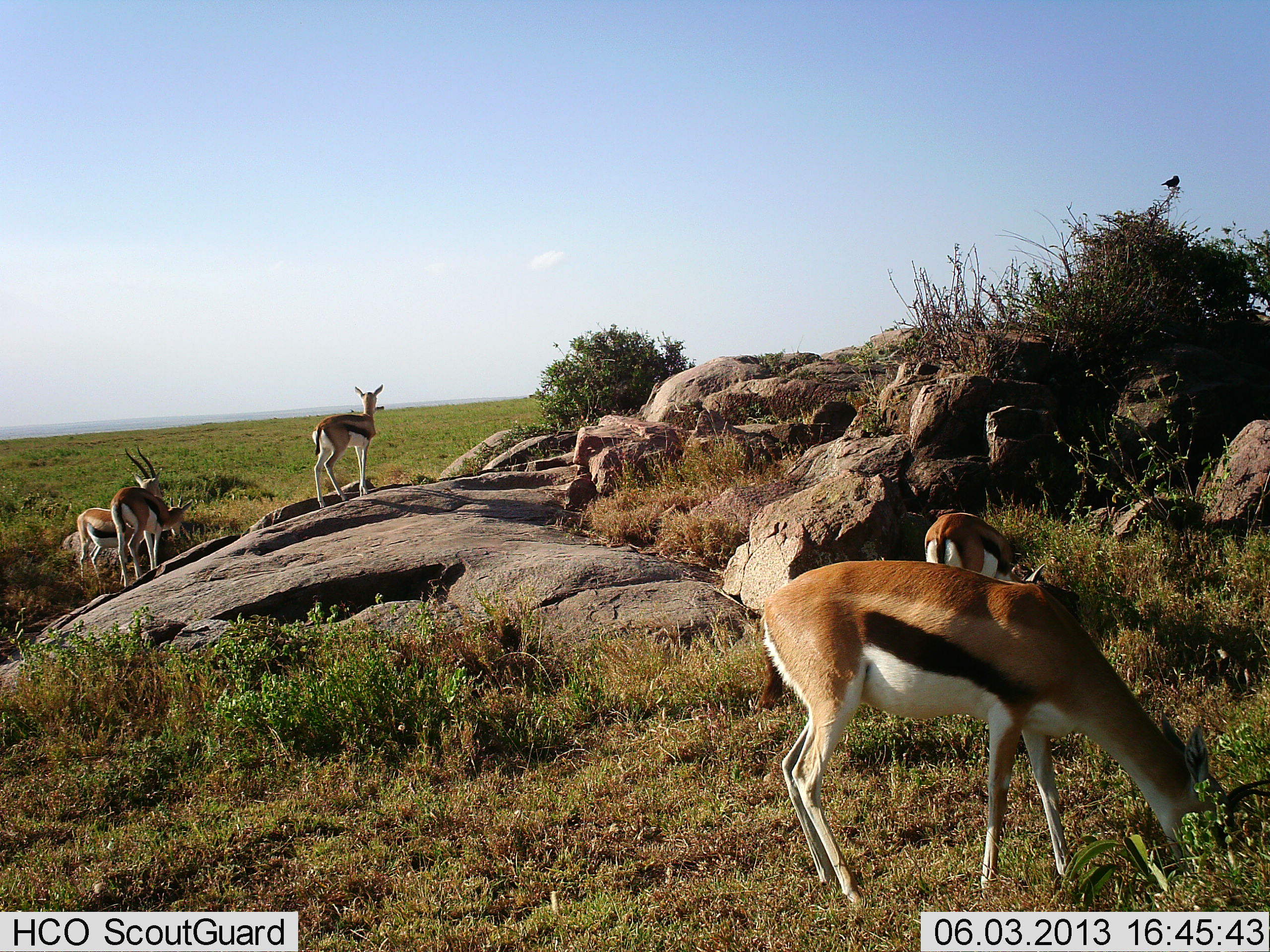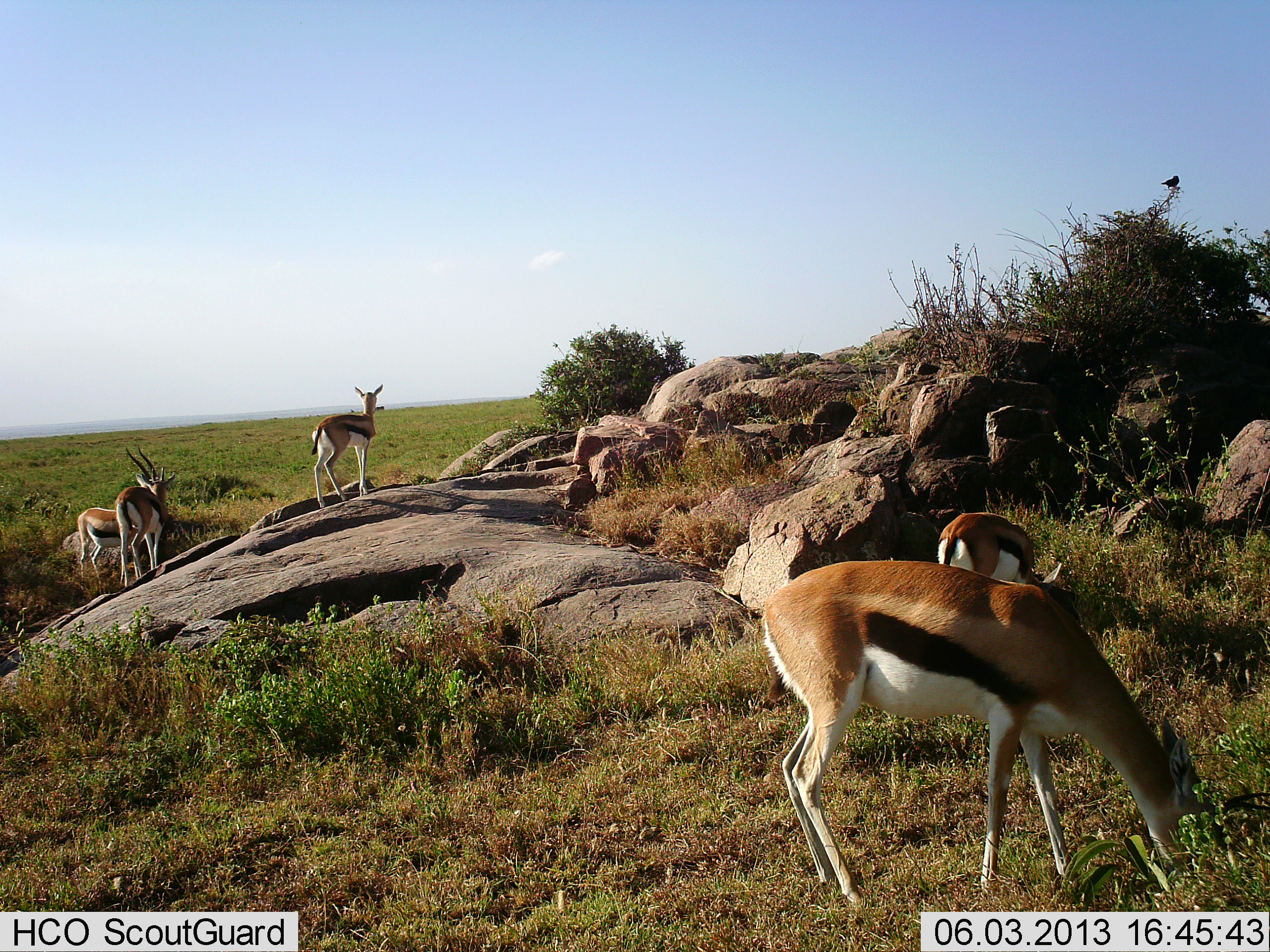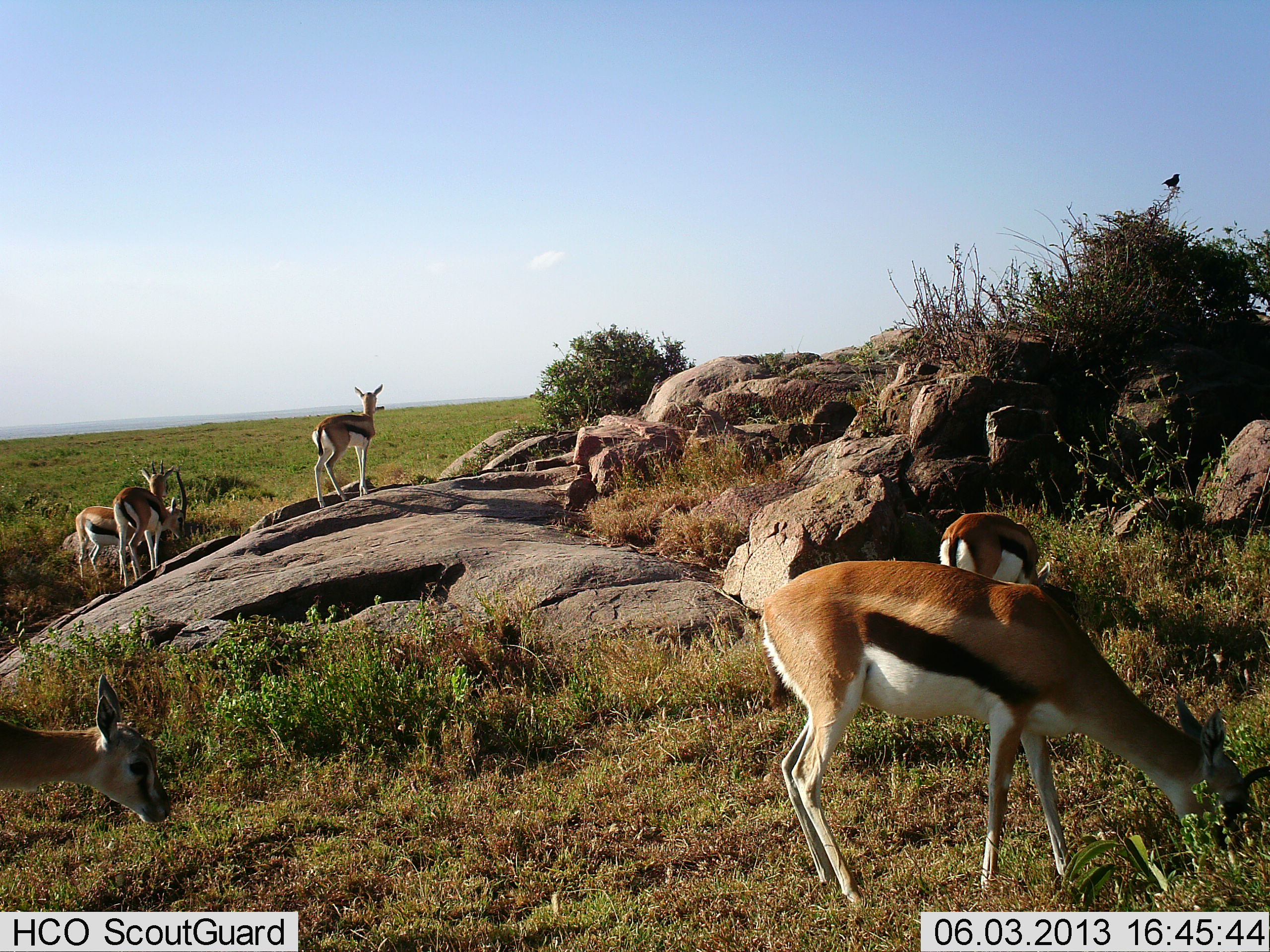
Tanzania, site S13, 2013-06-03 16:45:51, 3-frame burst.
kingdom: Animalia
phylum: Chordata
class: Mammalia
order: Artiodactyla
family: Bovidae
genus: Eudorcas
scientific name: Eudorcas thomsonii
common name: thomson's gazelle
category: gazellethomsons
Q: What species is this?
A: Gazellethomsons (thomson's gazelle) (Eudorcas thomsonii).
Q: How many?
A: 5.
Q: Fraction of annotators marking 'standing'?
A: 70%.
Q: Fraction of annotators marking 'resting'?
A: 0%.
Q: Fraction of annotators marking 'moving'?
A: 30%.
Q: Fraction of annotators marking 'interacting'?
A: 0%.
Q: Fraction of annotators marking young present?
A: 0%.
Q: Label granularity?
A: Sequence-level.